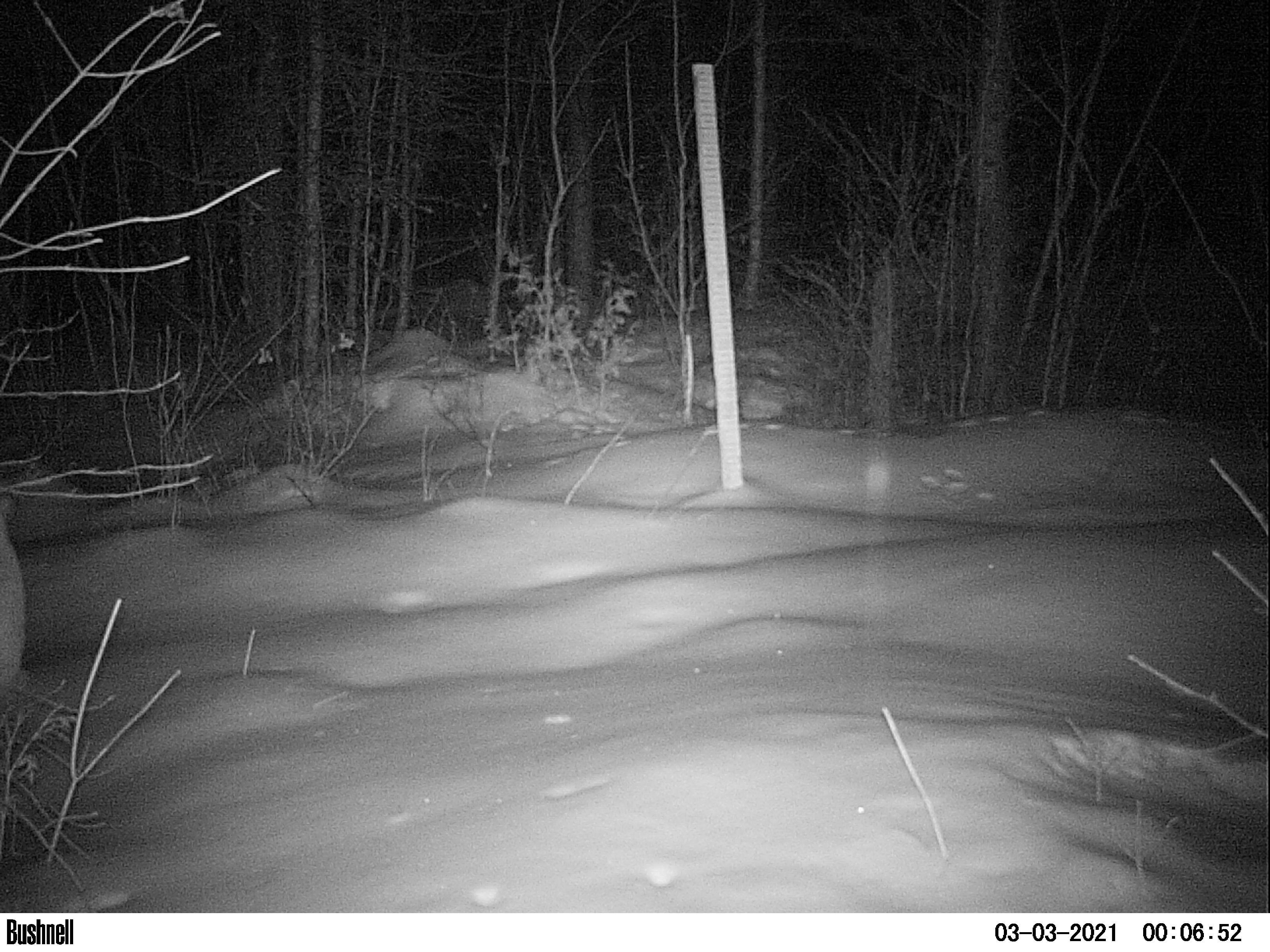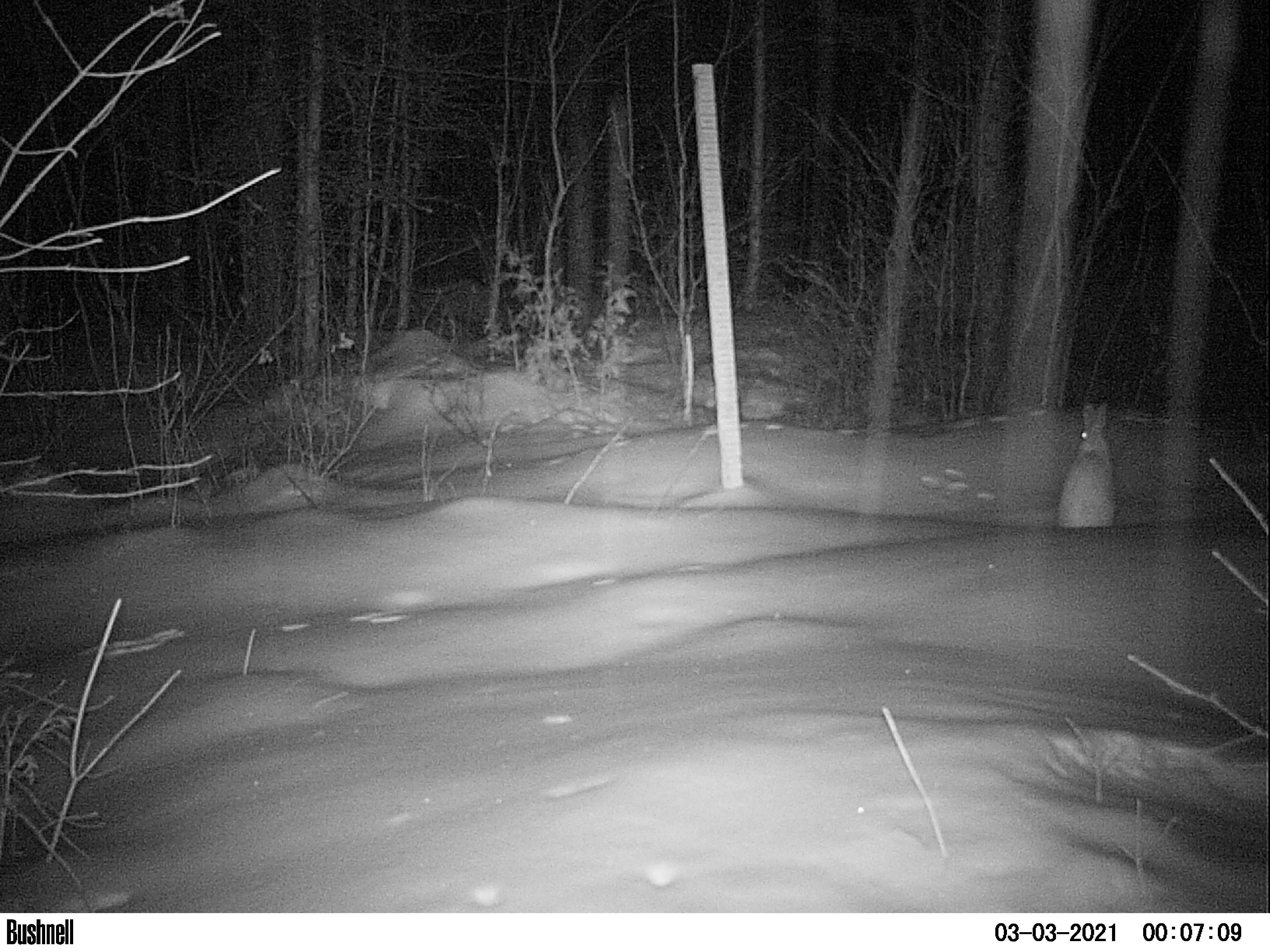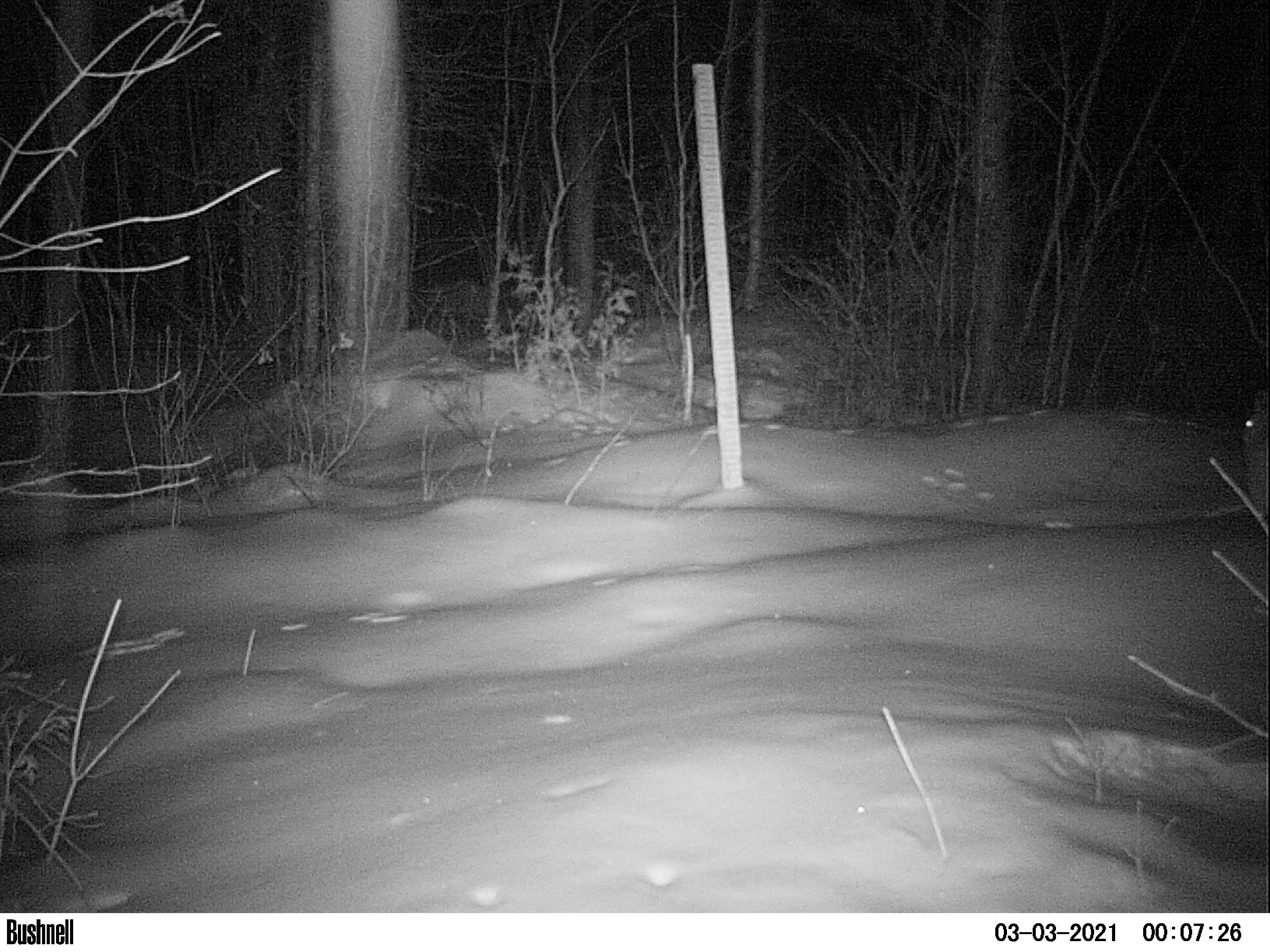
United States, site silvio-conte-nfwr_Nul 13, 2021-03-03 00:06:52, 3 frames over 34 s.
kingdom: Animalia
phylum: Chordata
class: Mammalia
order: Lagomorpha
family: Leporidae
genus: Lepus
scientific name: Lepus americanus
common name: snowshoe hare